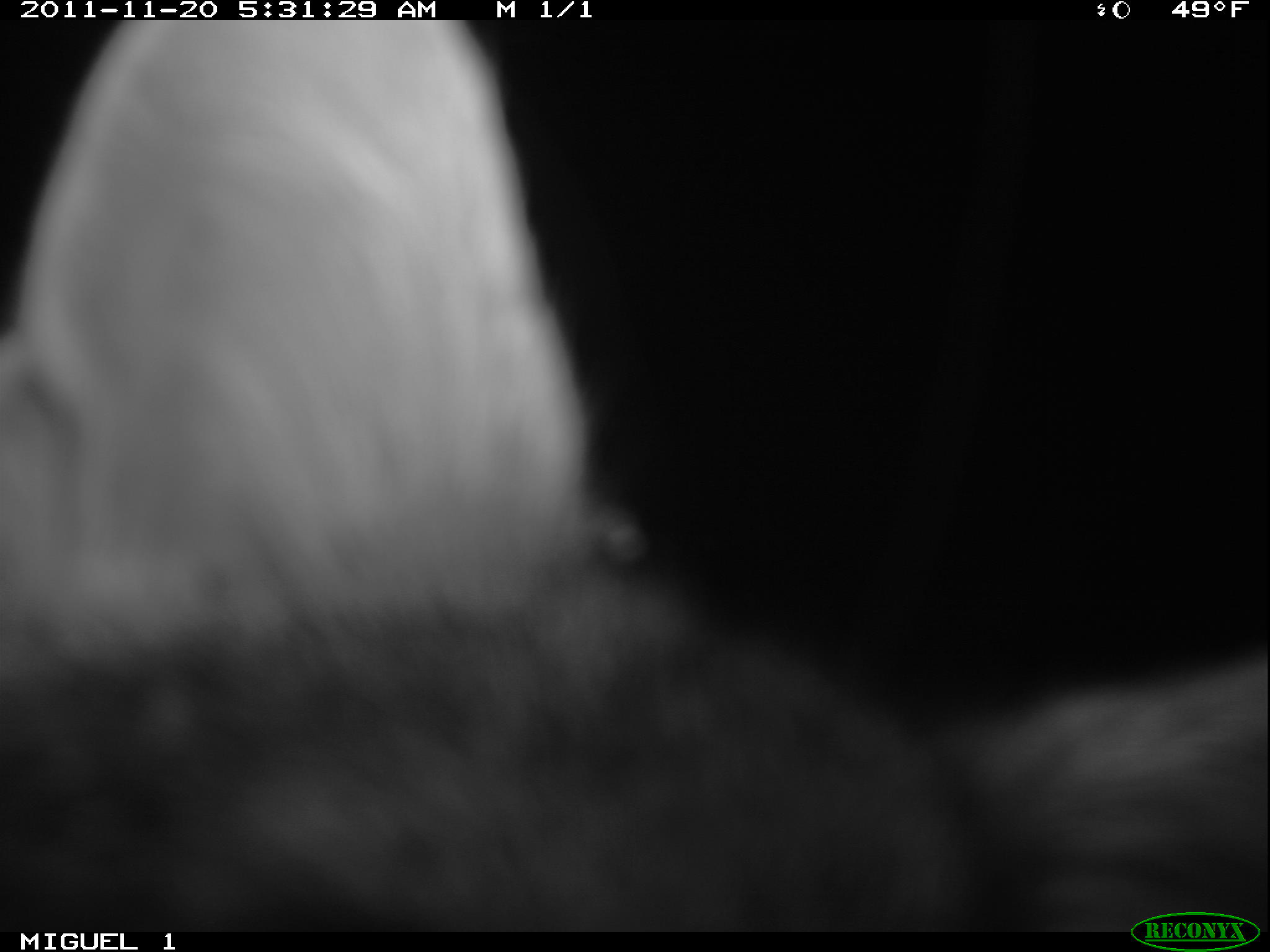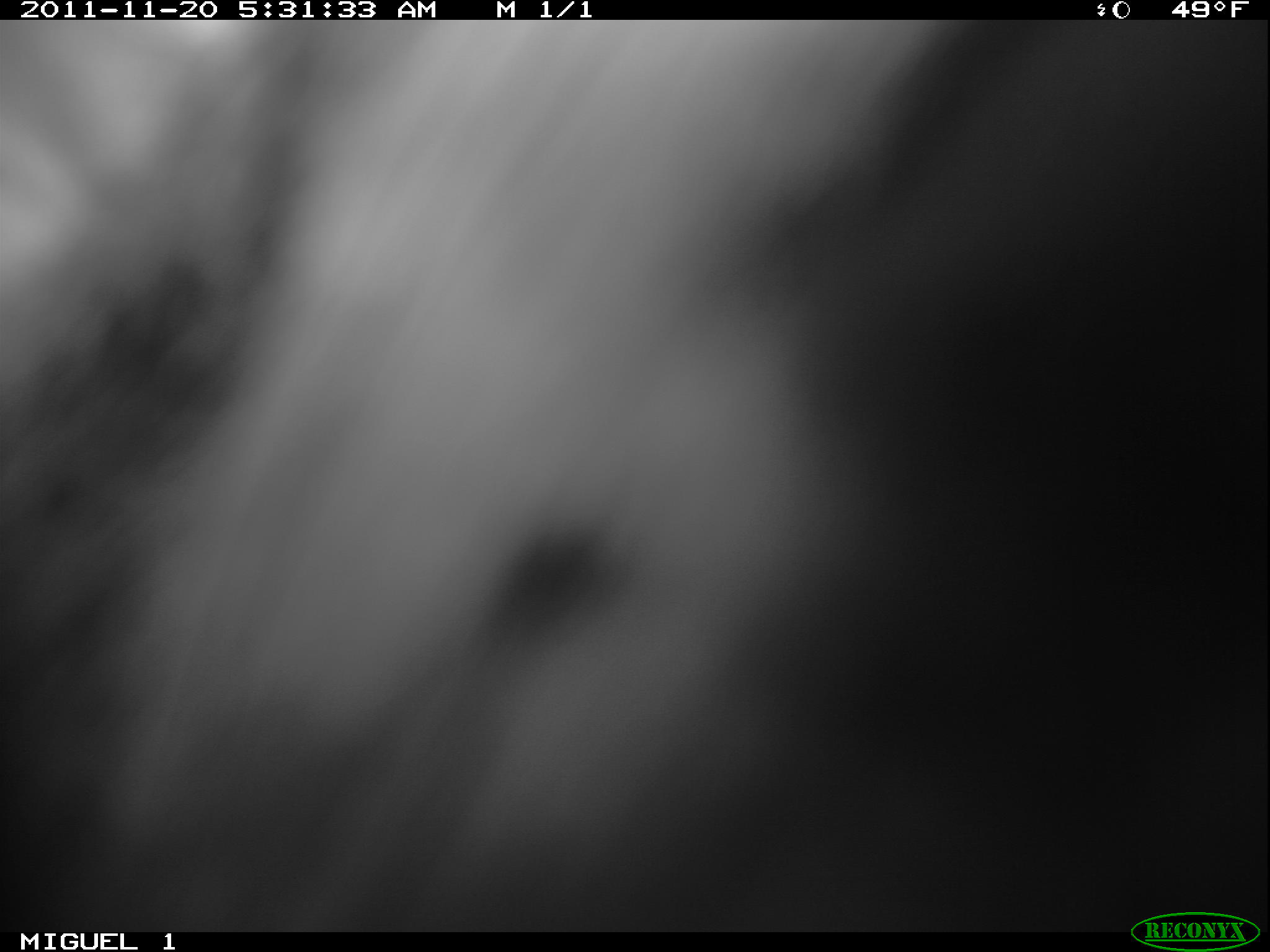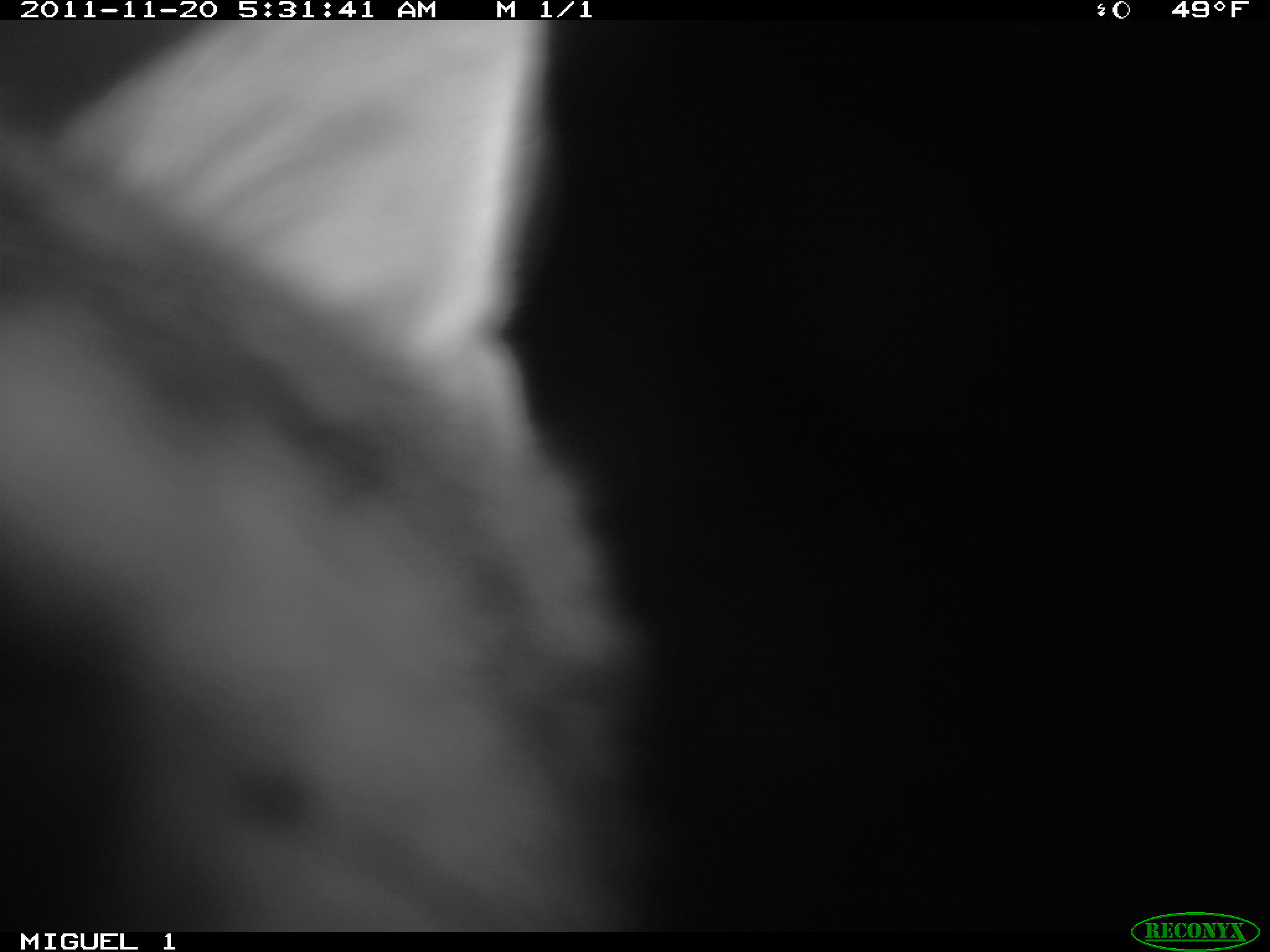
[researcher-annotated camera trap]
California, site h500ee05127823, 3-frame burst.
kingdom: Animalia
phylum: Chordata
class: Mammalia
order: Carnivora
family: Canidae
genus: Urocyon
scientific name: Urocyon littoralis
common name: island fox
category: fox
Fox (island fox) (Urocyon littoralis).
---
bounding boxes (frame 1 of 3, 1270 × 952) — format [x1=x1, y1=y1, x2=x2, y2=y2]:
fox: [x1=0, y1=17, x2=1269, y2=932]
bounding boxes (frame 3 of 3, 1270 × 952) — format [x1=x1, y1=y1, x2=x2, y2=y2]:
fox: [x1=0, y1=17, x2=685, y2=928]